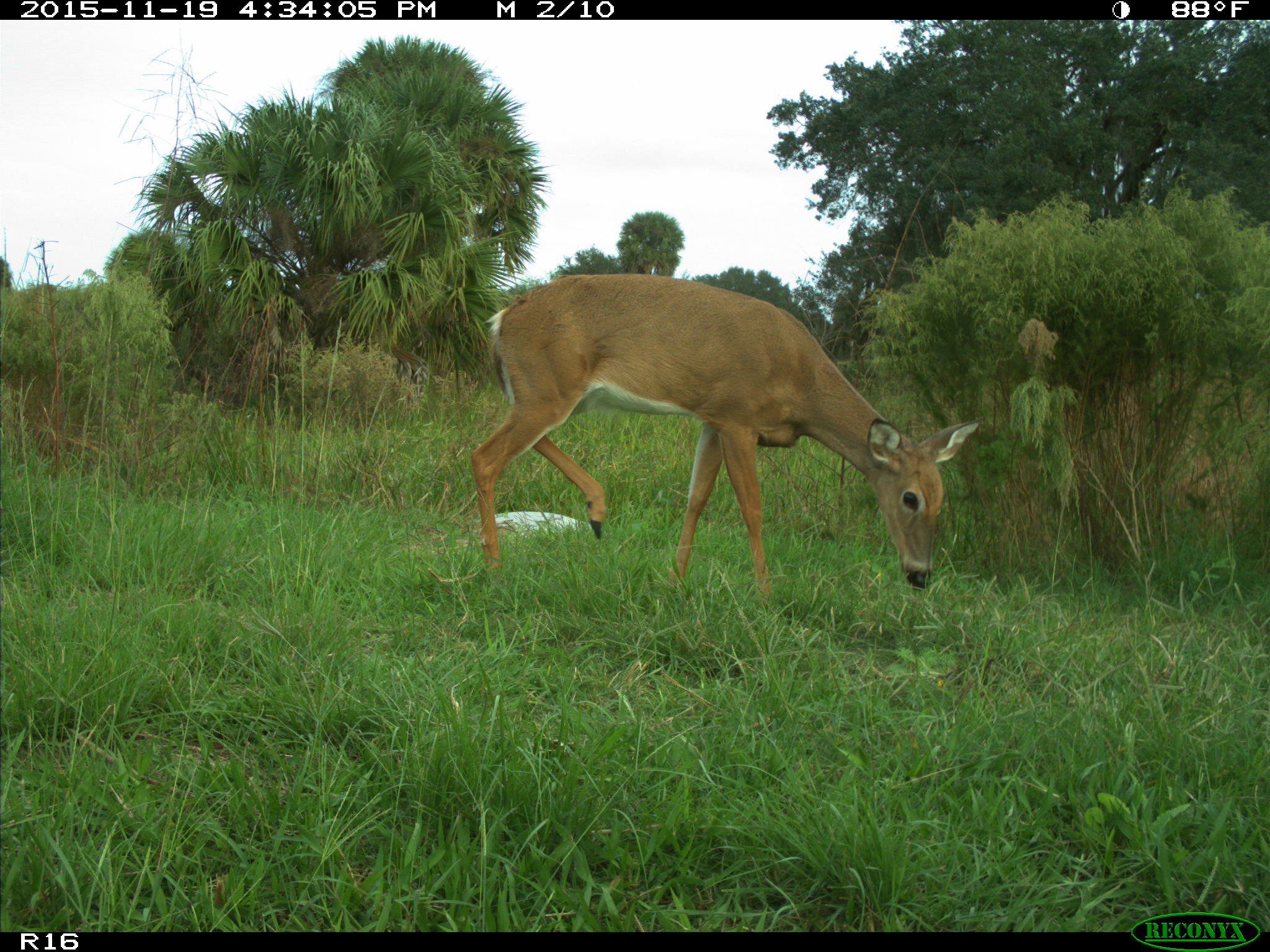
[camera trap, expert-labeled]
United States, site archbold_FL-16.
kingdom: Animalia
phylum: Chordata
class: Mammalia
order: Artiodactyla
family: Cervidae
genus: Odocoileus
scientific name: Odocoileus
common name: deer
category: unidentified deer